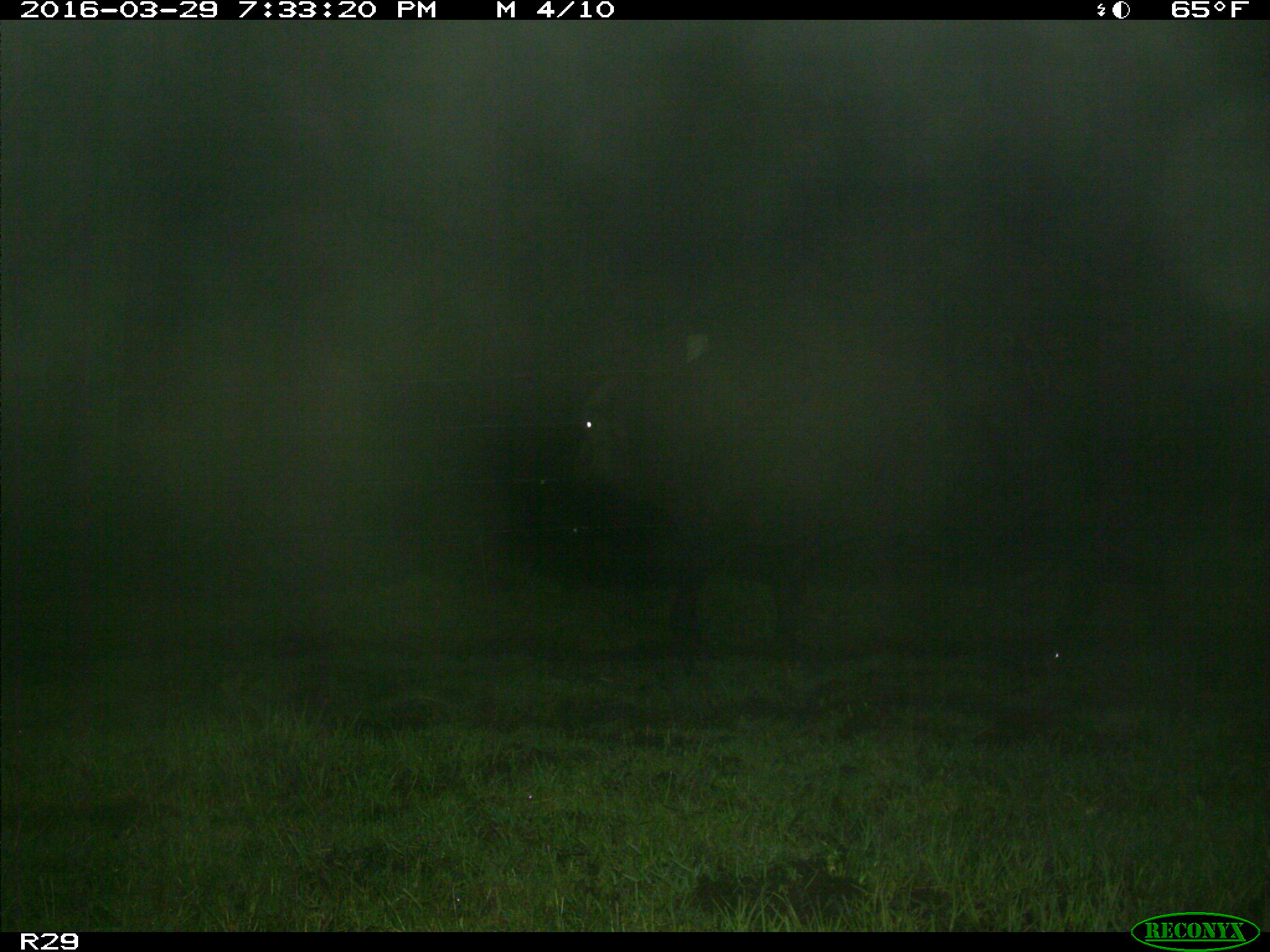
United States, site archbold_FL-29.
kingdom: Animalia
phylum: Chordata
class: Mammalia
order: Artiodactyla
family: Bovidae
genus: Bos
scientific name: Bos taurus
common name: domestic cow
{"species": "Bos taurus (domestic cow)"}